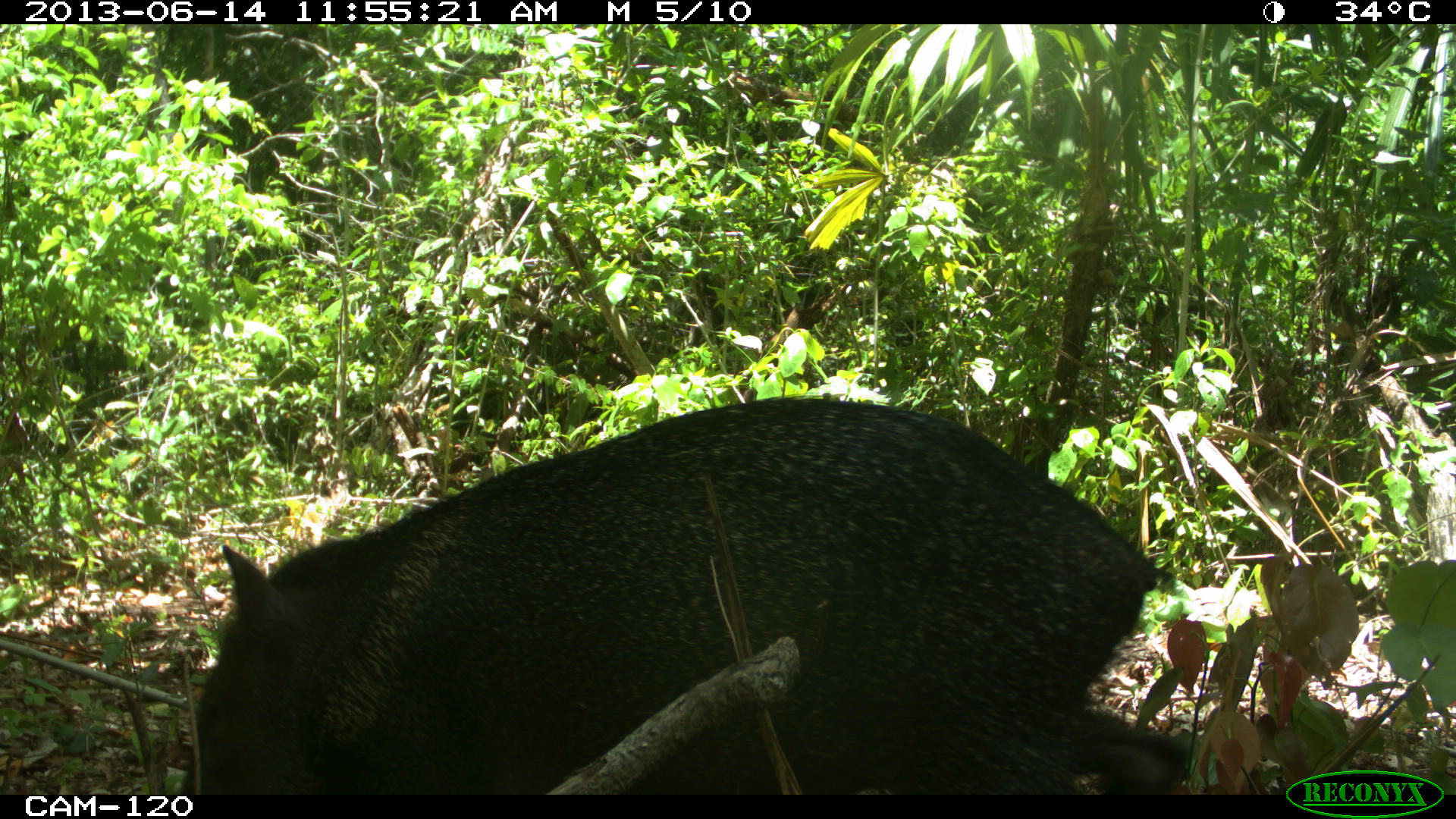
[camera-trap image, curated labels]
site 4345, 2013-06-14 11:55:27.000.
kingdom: Animalia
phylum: Chordata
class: Mammalia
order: Artiodactyla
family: Tayassuidae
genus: Pecari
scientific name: Pecari tajacu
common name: collared peccary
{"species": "Pecari tajacu (collared peccary)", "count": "3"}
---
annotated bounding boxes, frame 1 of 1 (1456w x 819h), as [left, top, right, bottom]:
pecari tajacu: [178, 393, 1193, 794]